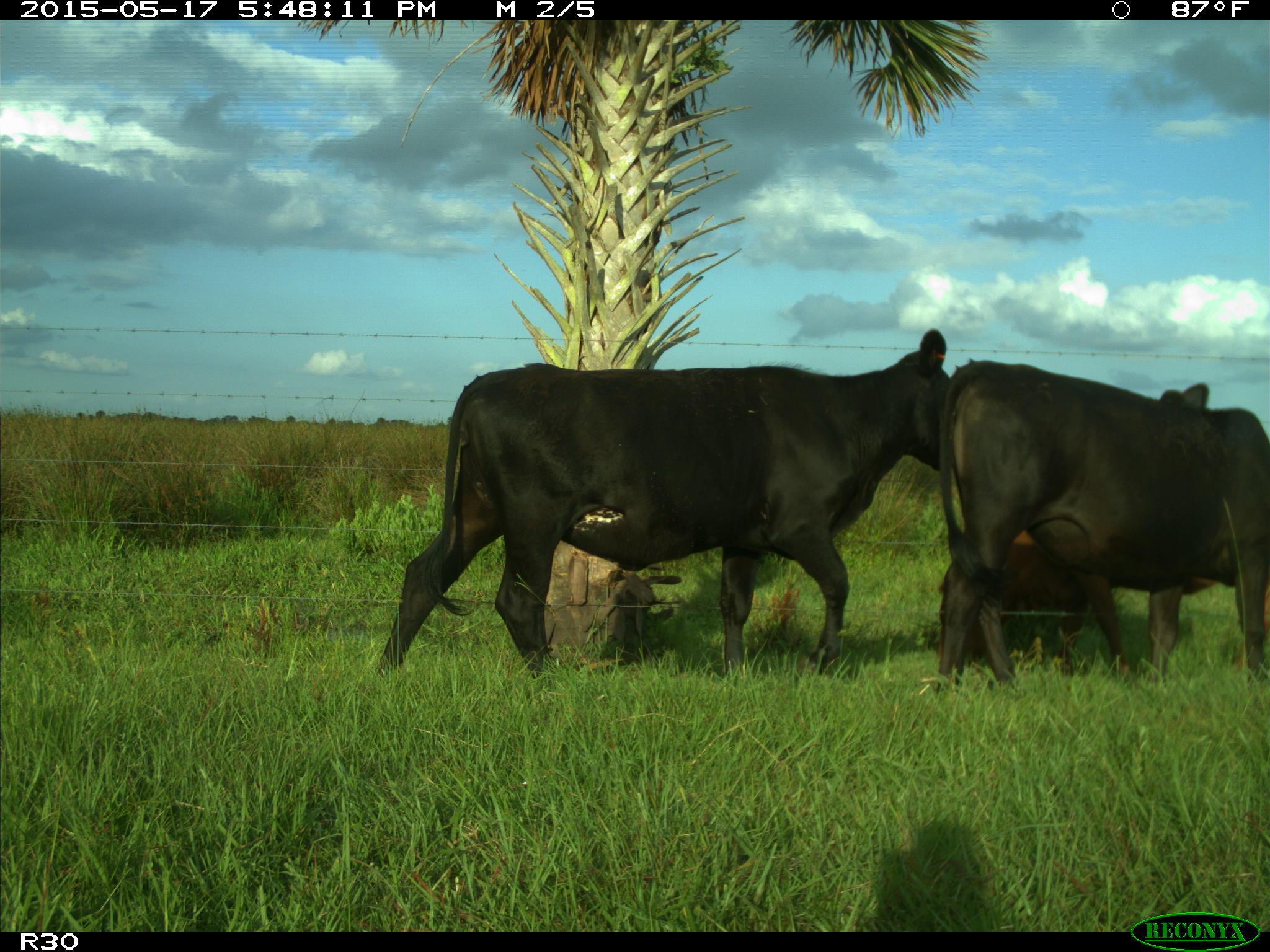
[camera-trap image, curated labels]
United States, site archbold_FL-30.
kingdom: Animalia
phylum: Chordata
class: Mammalia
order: Artiodactyla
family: Bovidae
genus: Bos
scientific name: Bos taurus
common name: domestic cow